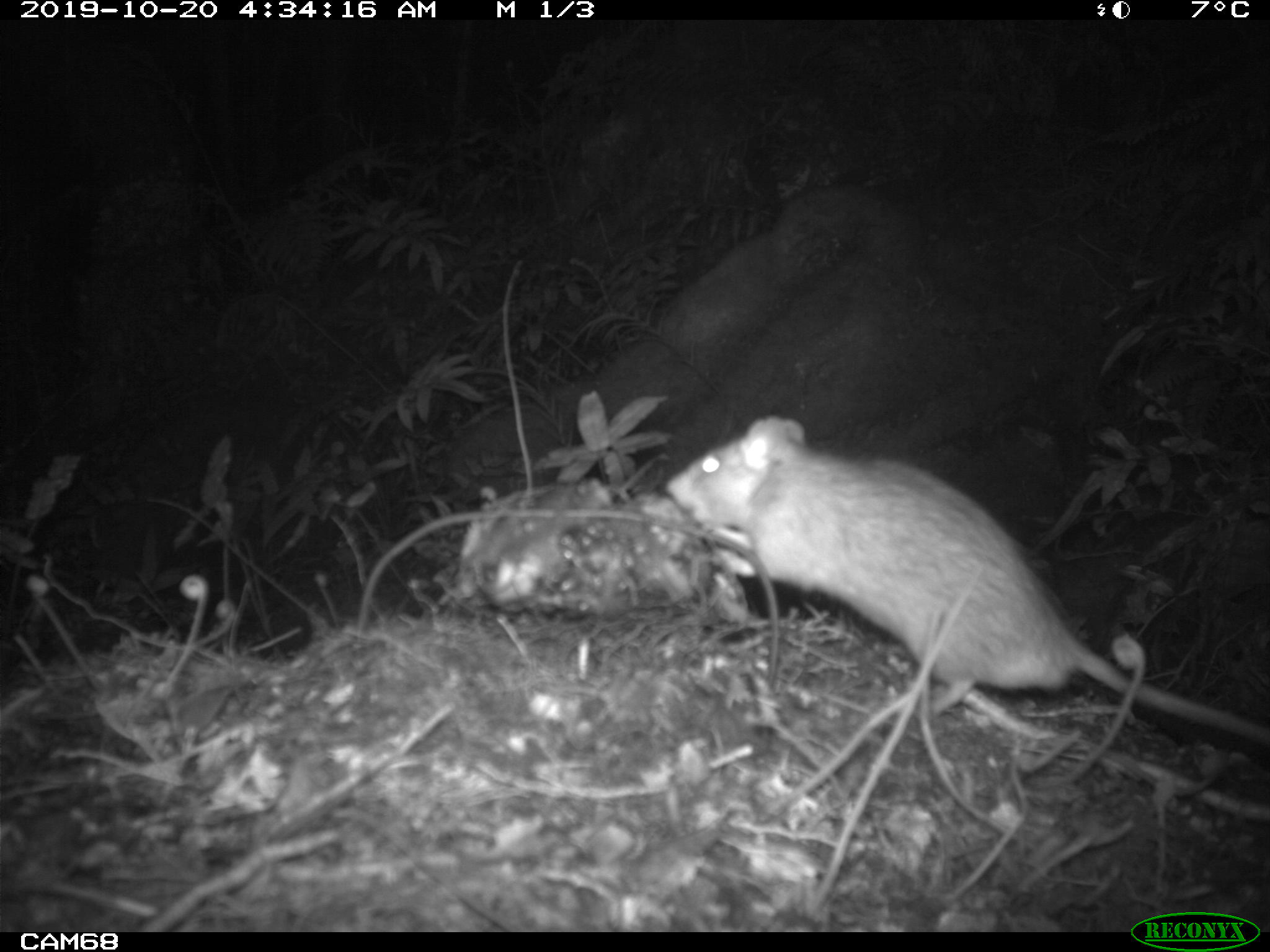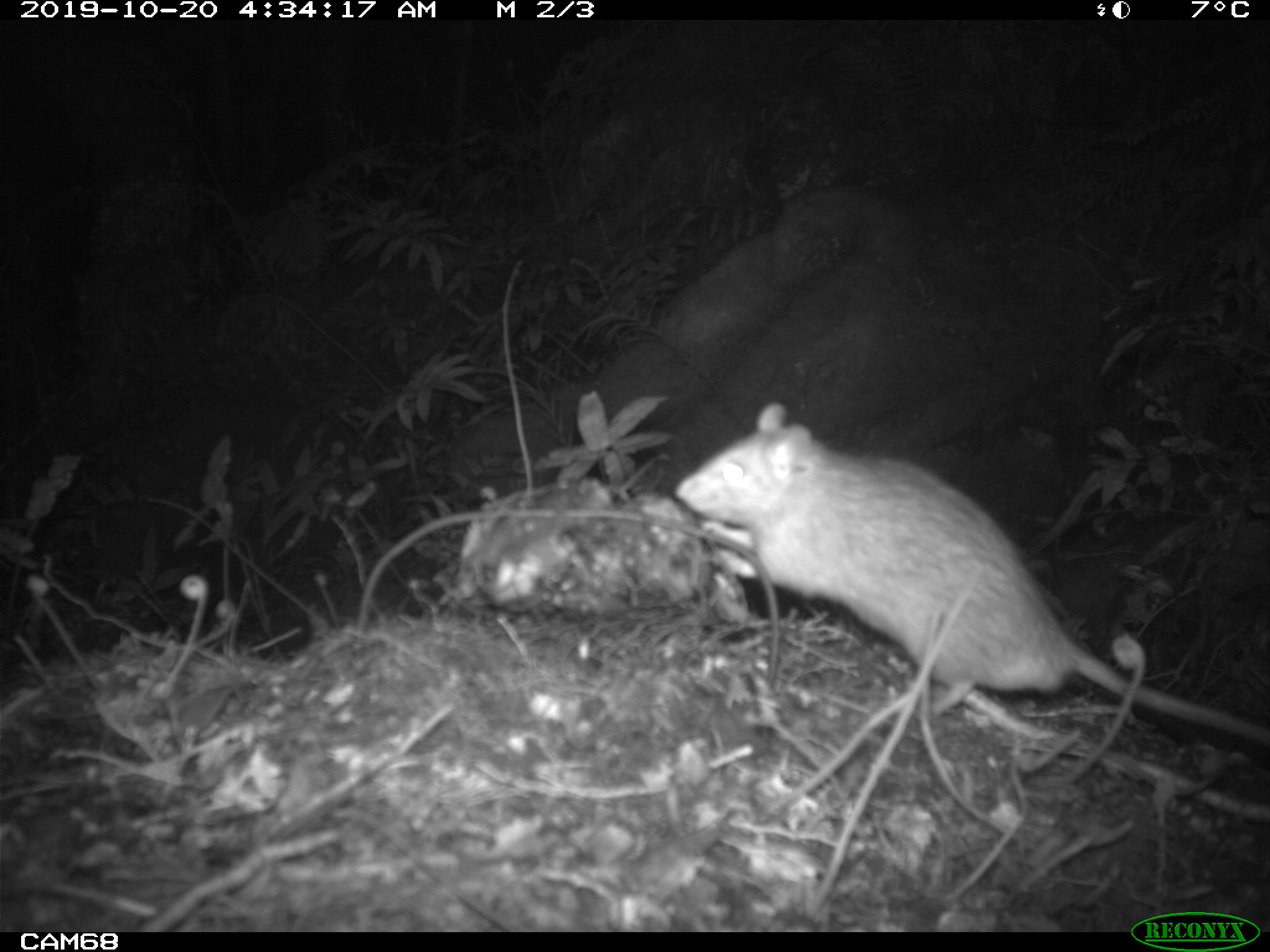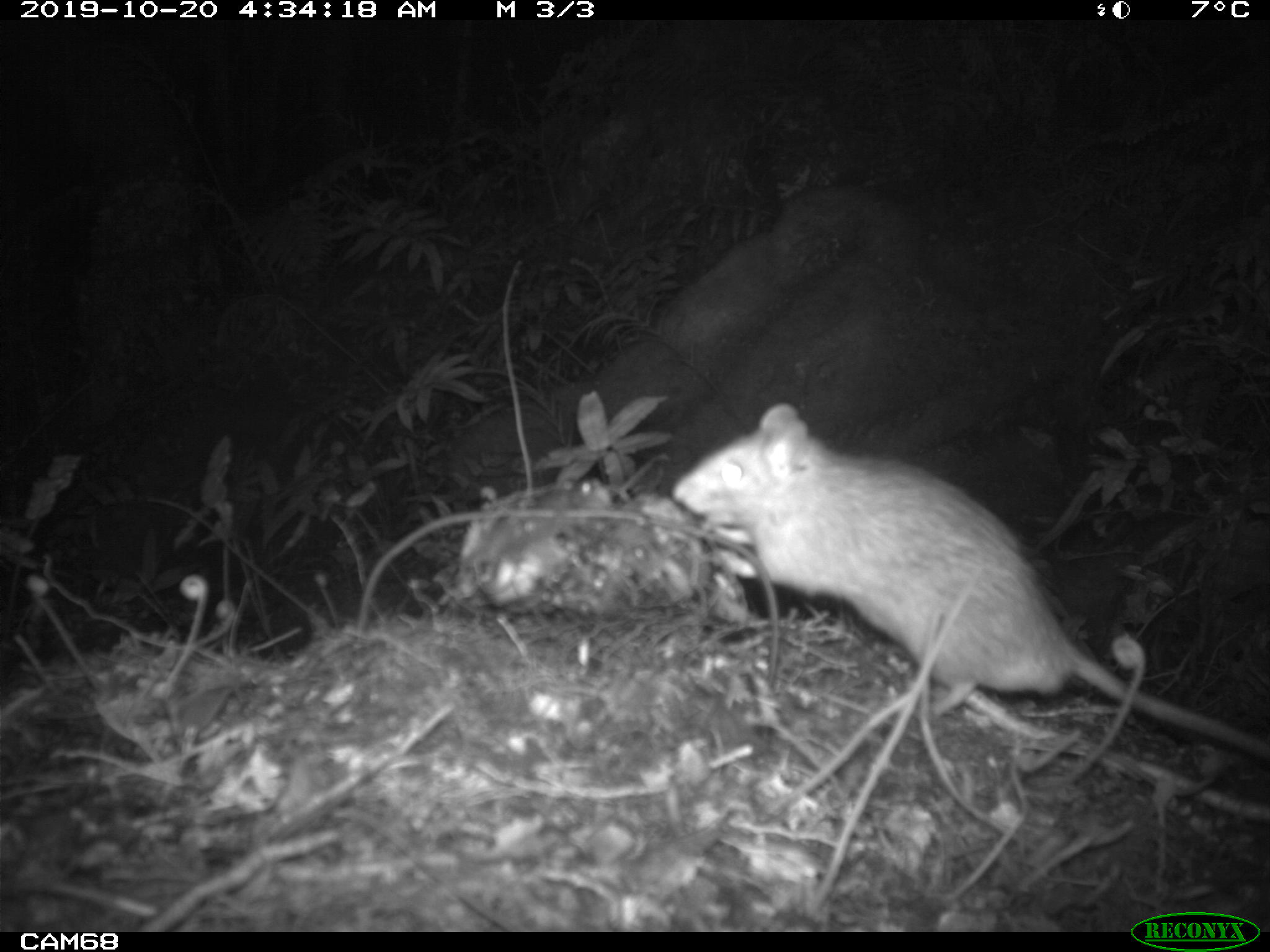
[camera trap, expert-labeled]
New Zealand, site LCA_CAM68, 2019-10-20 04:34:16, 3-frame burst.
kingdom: Animalia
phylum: Chordata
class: Mammalia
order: Rodentia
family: Muridae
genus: Rattus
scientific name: Rattus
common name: rat